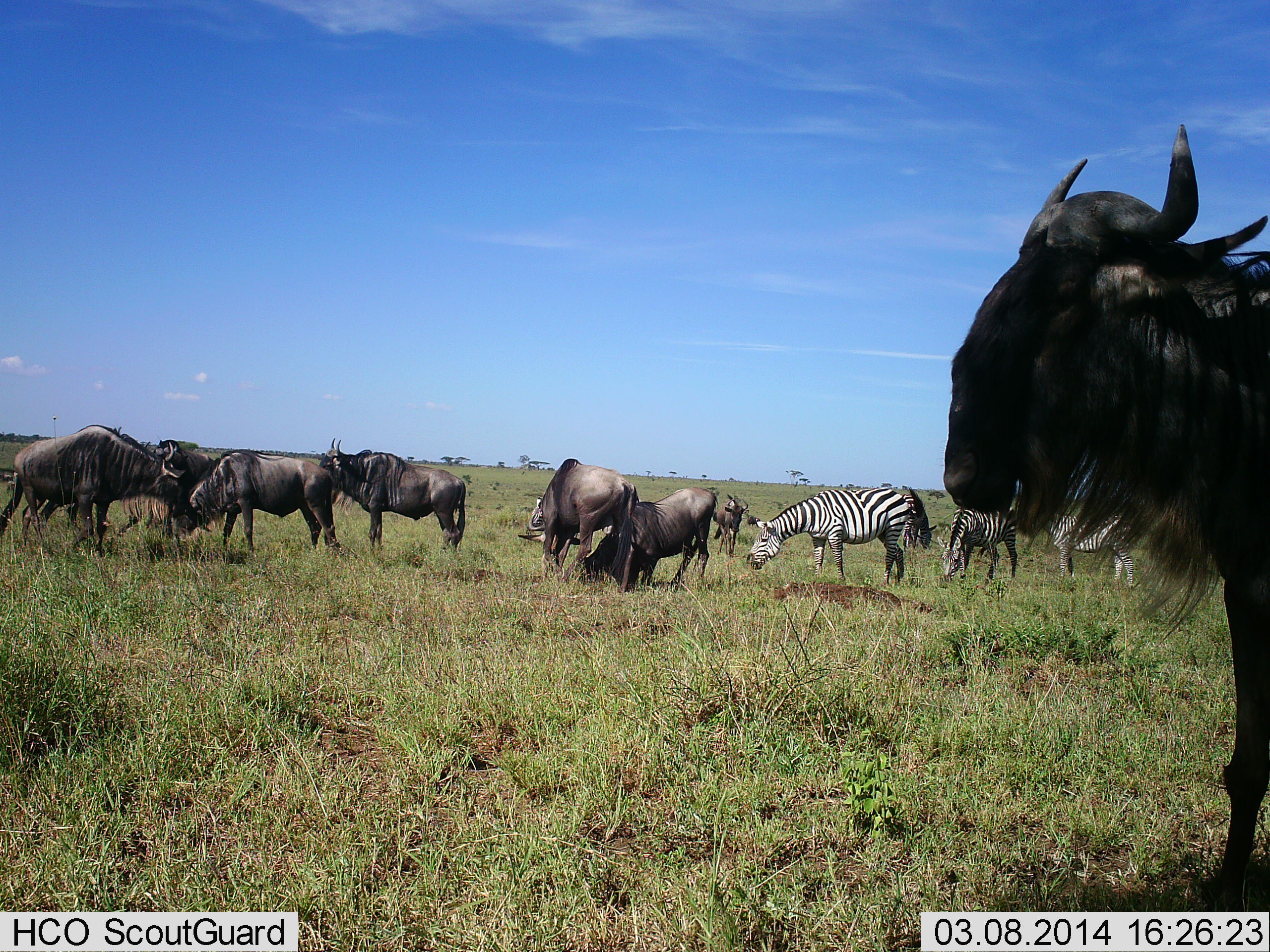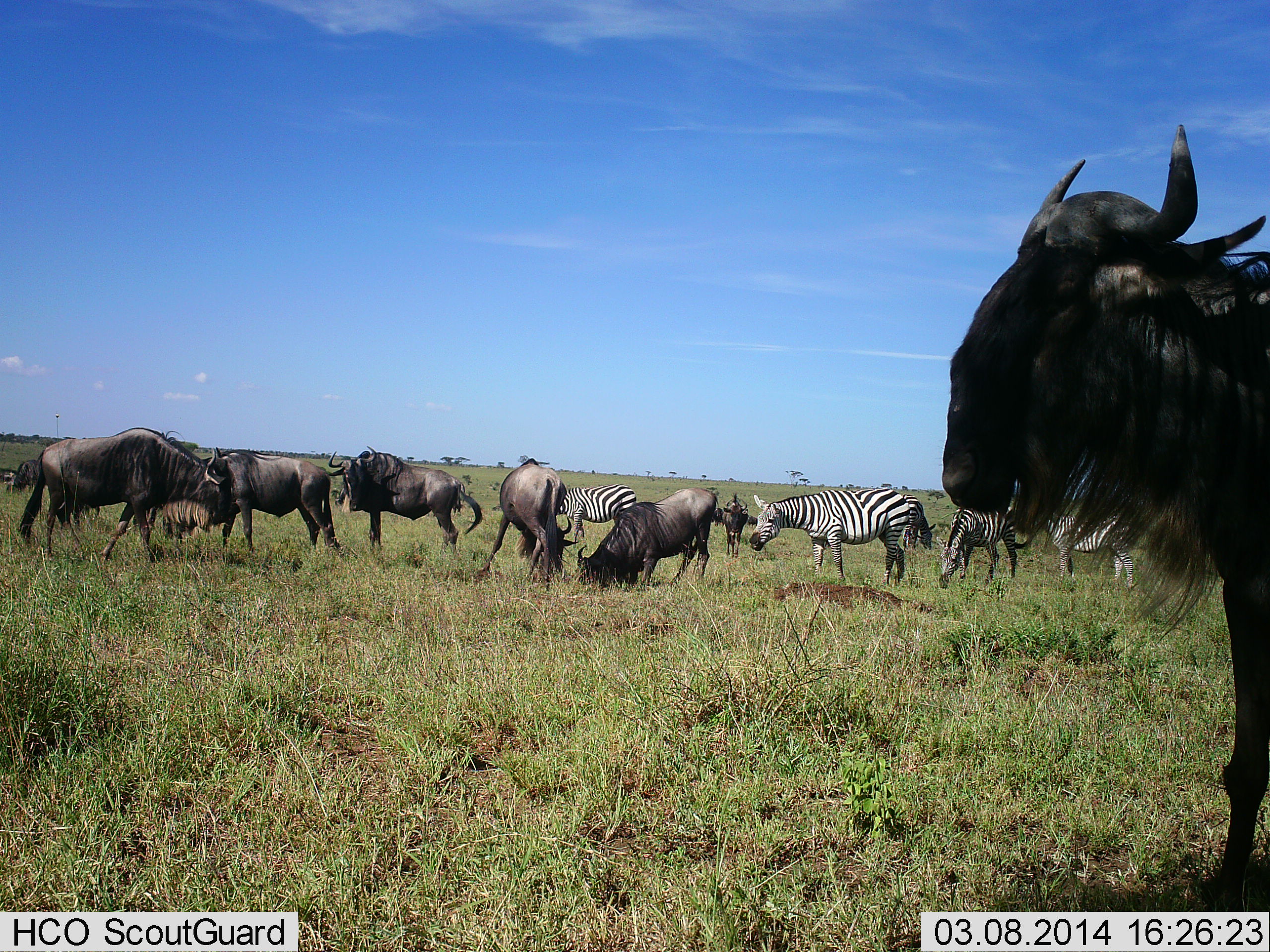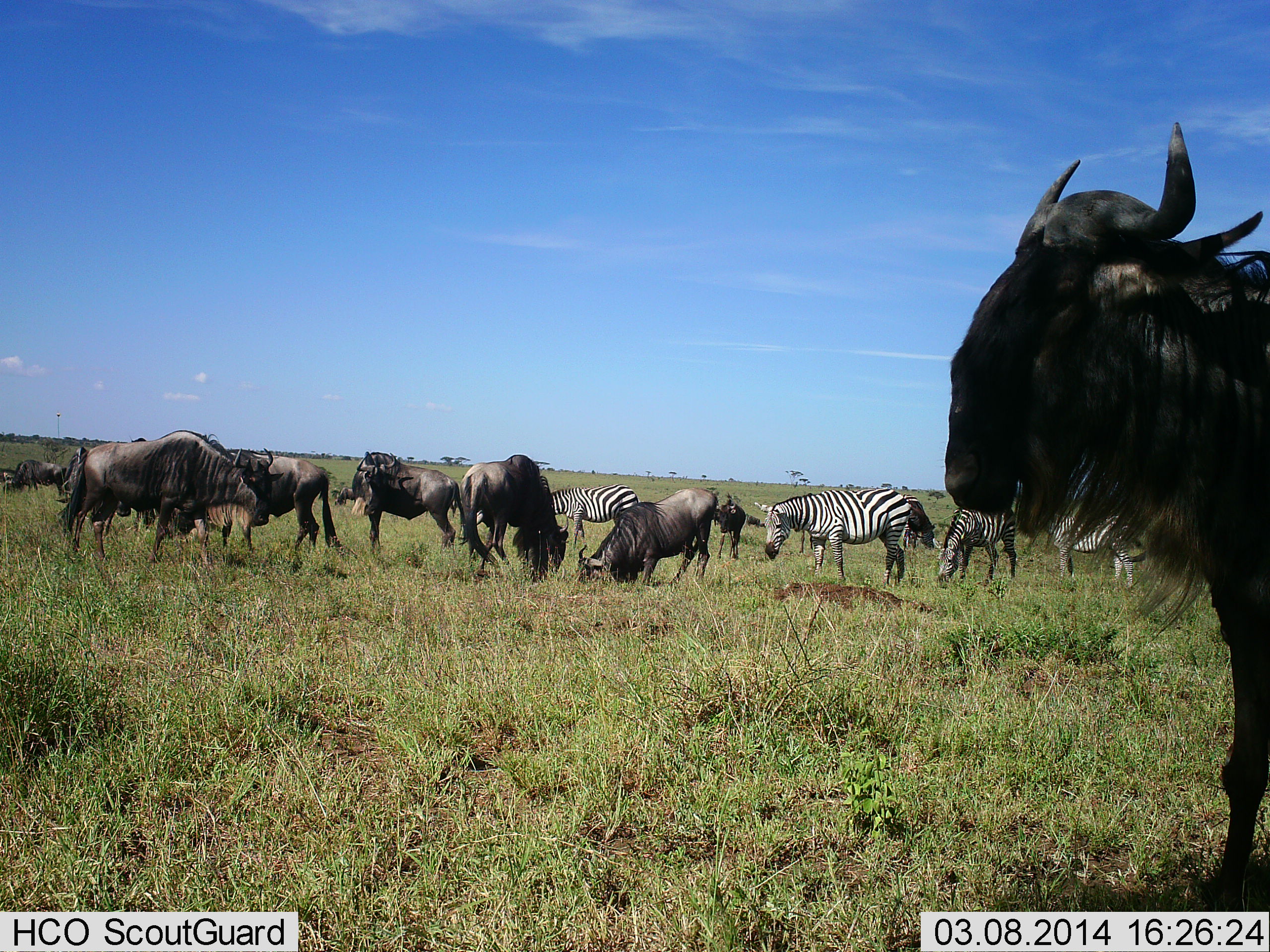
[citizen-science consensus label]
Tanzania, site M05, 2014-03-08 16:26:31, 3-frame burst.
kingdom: Animalia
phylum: Chordata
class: Mammalia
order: Artiodactyla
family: Bovidae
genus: Connochaetes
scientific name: Connochaetes taurinus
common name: blue wildebeest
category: wildebeest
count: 7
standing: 80%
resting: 0%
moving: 20%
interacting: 40%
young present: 0%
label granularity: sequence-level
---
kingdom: Animalia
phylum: Chordata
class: Mammalia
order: Perissodactyla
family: Equidae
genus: Equus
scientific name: Equus quagga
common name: plains zebra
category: zebra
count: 4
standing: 70%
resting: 0%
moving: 10%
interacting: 0%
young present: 0%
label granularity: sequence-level